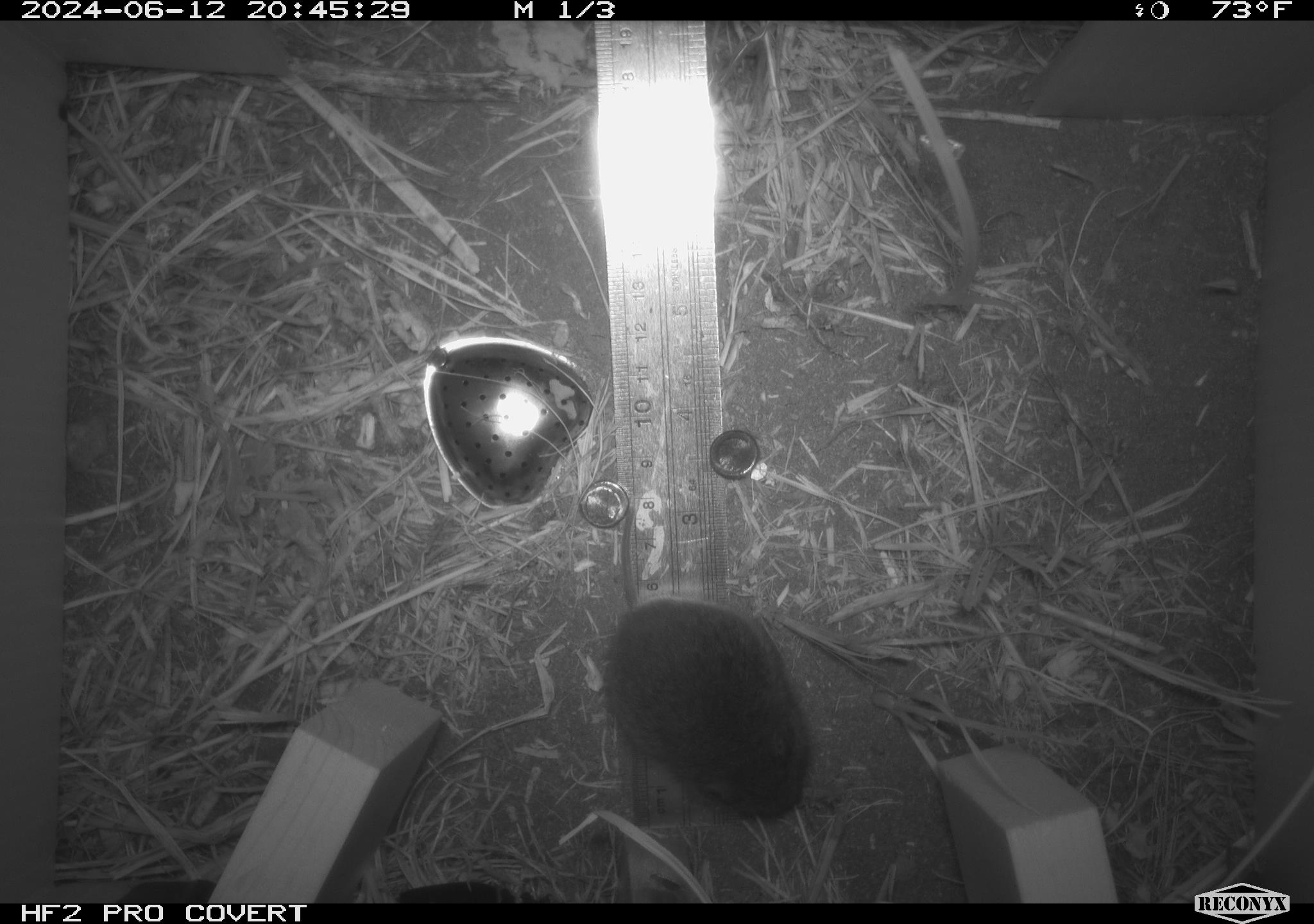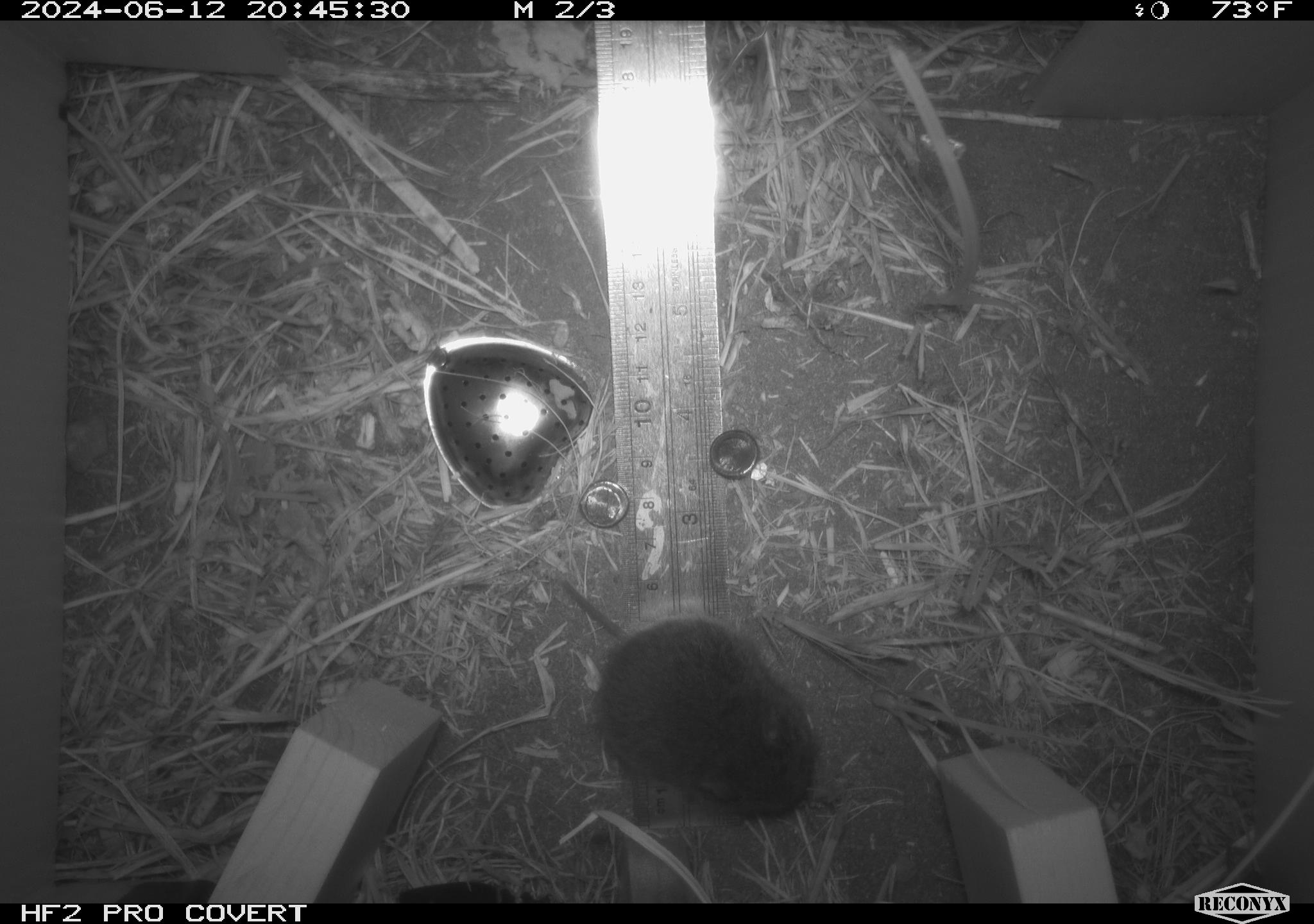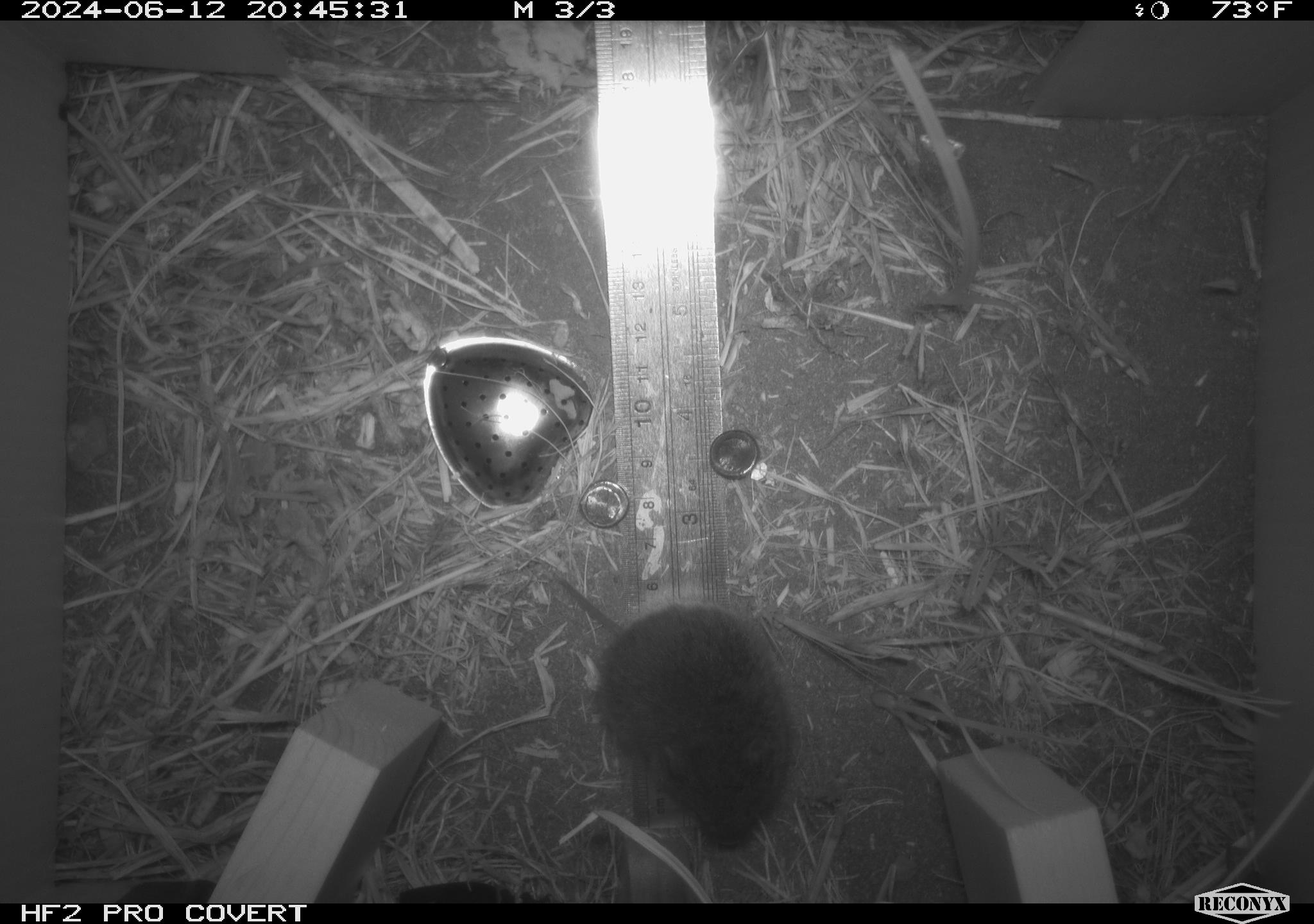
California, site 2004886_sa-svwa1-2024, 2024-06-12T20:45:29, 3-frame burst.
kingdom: Animalia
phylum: Chordata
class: Mammalia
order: Rodentia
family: Cricetidae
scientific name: Arvicolinae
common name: voles, lemmings, and muskrats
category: arvicolinae subfamily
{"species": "arvicolinae subfamily (voles, lemmings, and muskrats) (Arvicolinae)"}